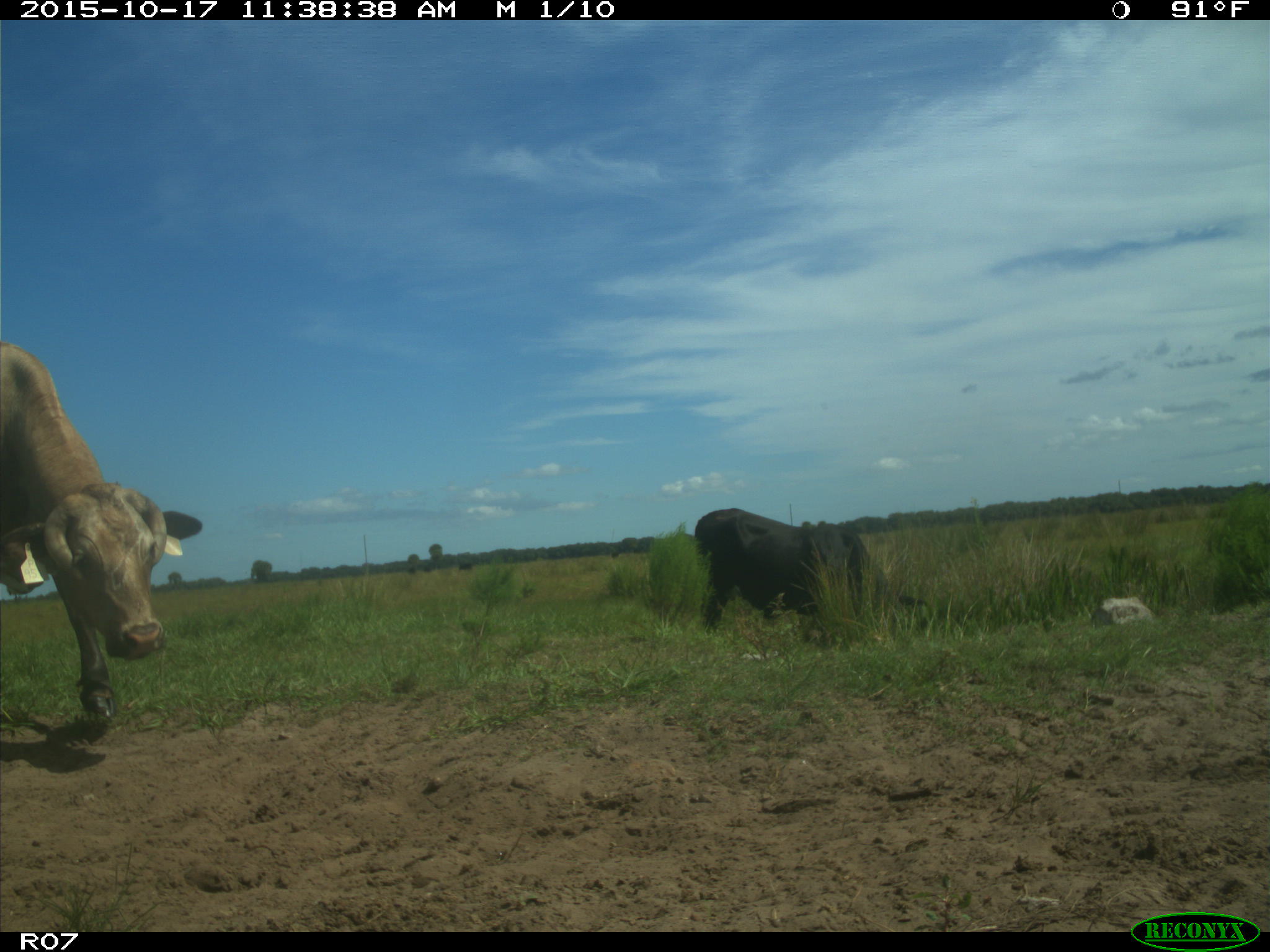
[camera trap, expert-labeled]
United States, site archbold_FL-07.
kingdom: Animalia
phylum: Chordata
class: Mammalia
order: Artiodactyla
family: Bovidae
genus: Bos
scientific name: Bos taurus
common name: domestic cow